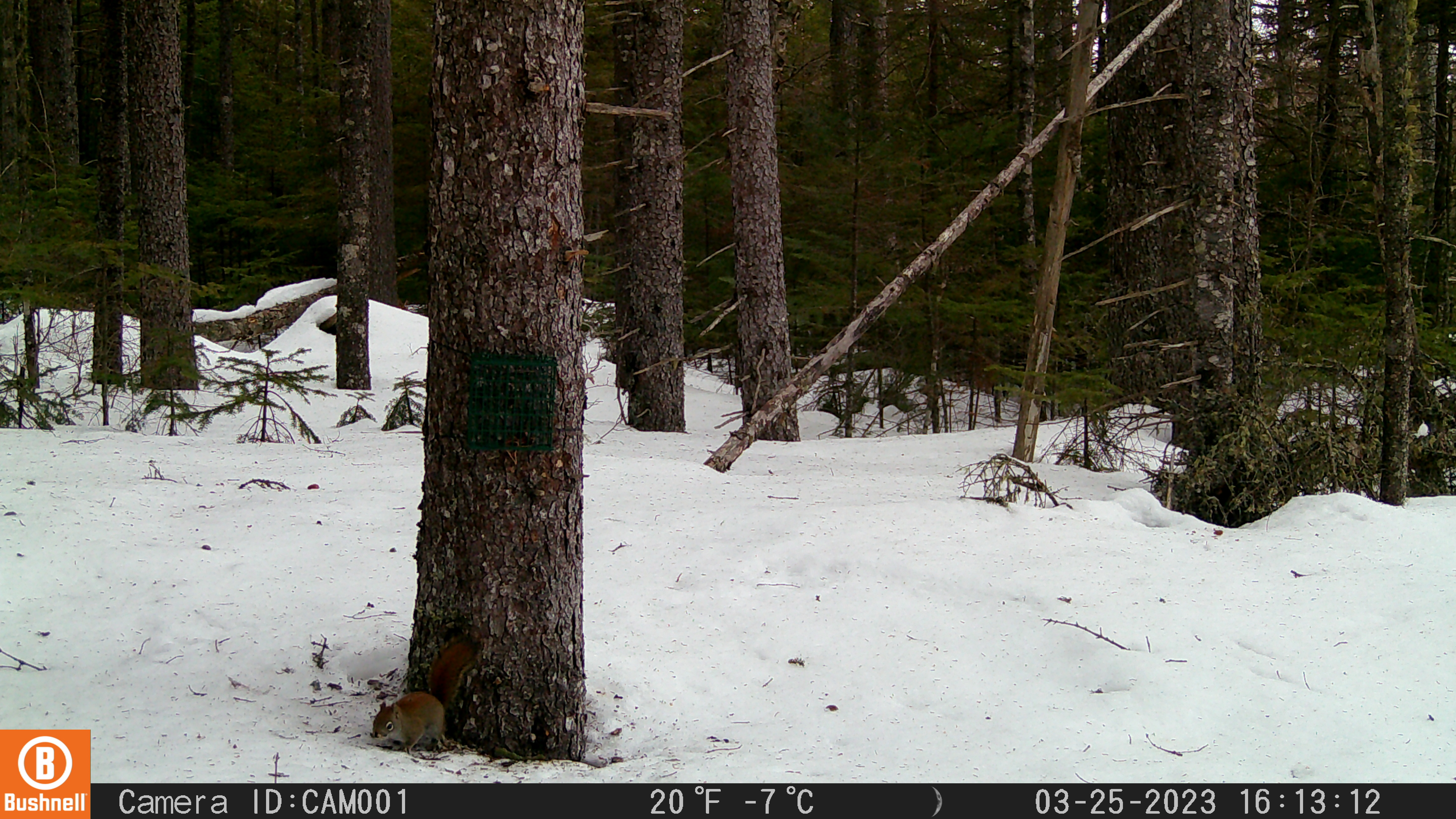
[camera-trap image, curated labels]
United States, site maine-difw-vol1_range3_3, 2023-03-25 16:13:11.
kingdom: Animalia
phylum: Chordata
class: Mammalia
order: Rodentia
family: Sciuridae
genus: Tamiasciurus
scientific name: Tamiasciurus hudsonicus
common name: red squirrel